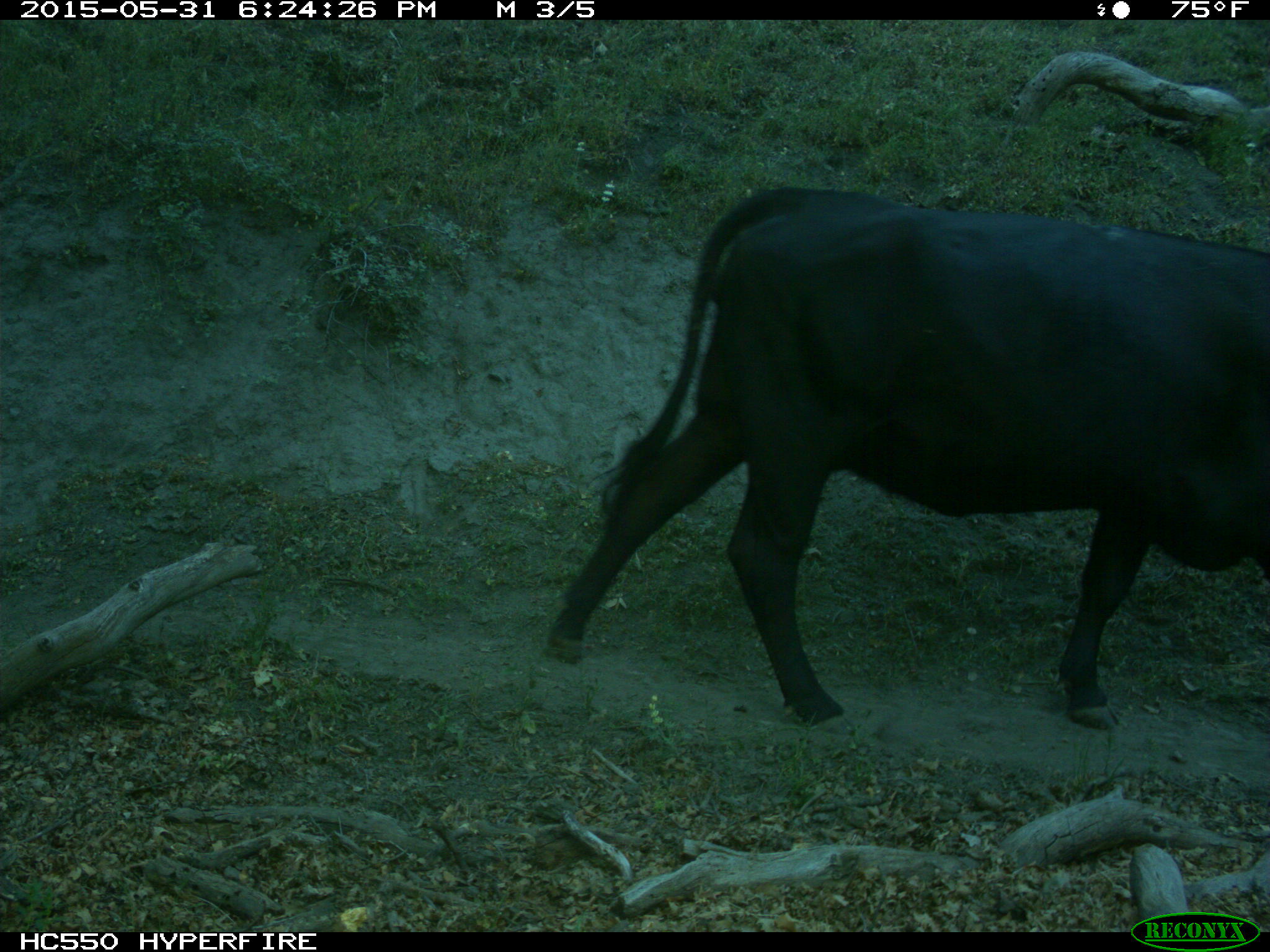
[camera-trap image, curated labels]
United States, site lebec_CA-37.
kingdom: Animalia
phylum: Chordata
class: Mammalia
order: Artiodactyla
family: Bovidae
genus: Bos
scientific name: Bos taurus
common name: domestic cow